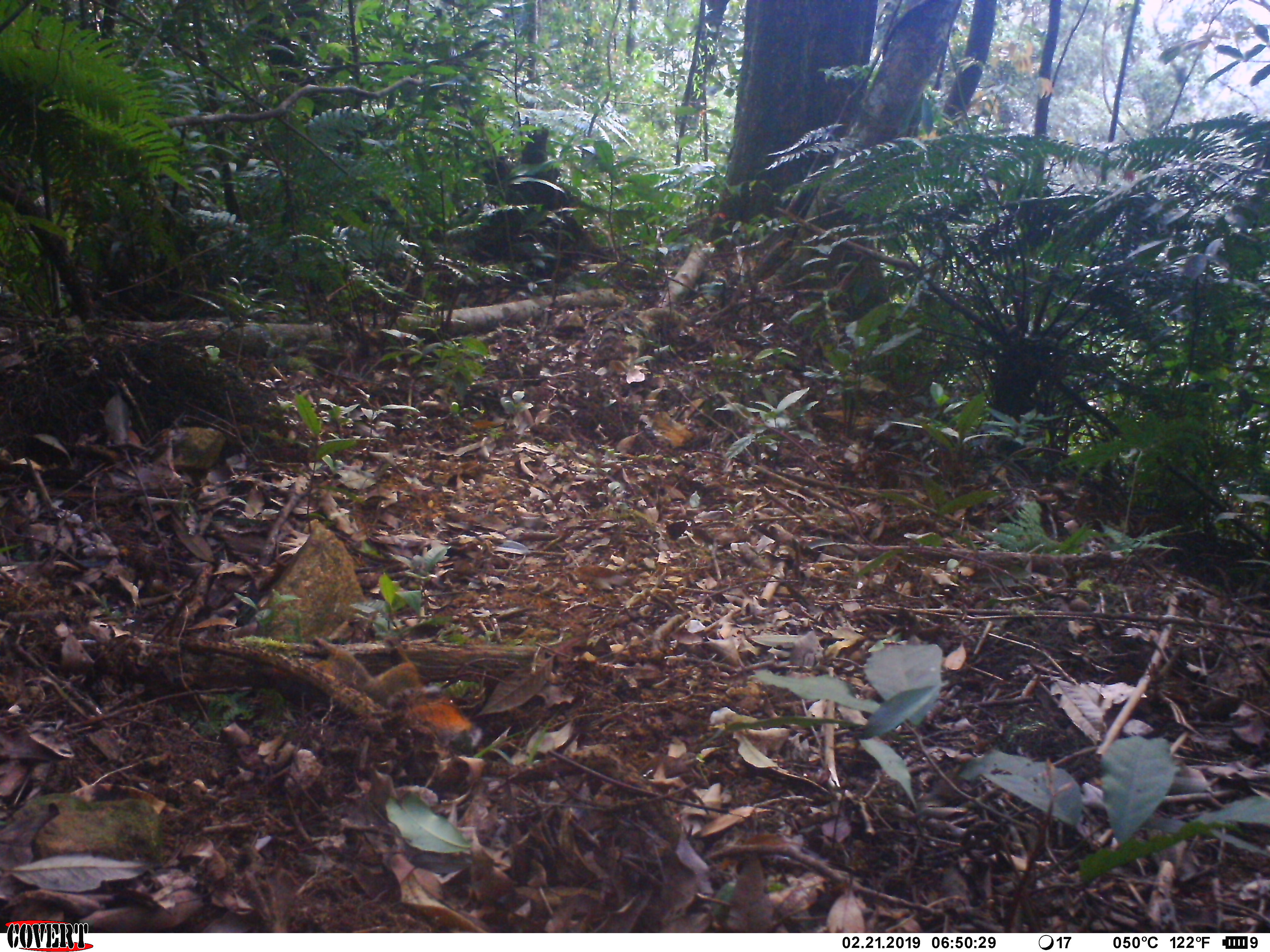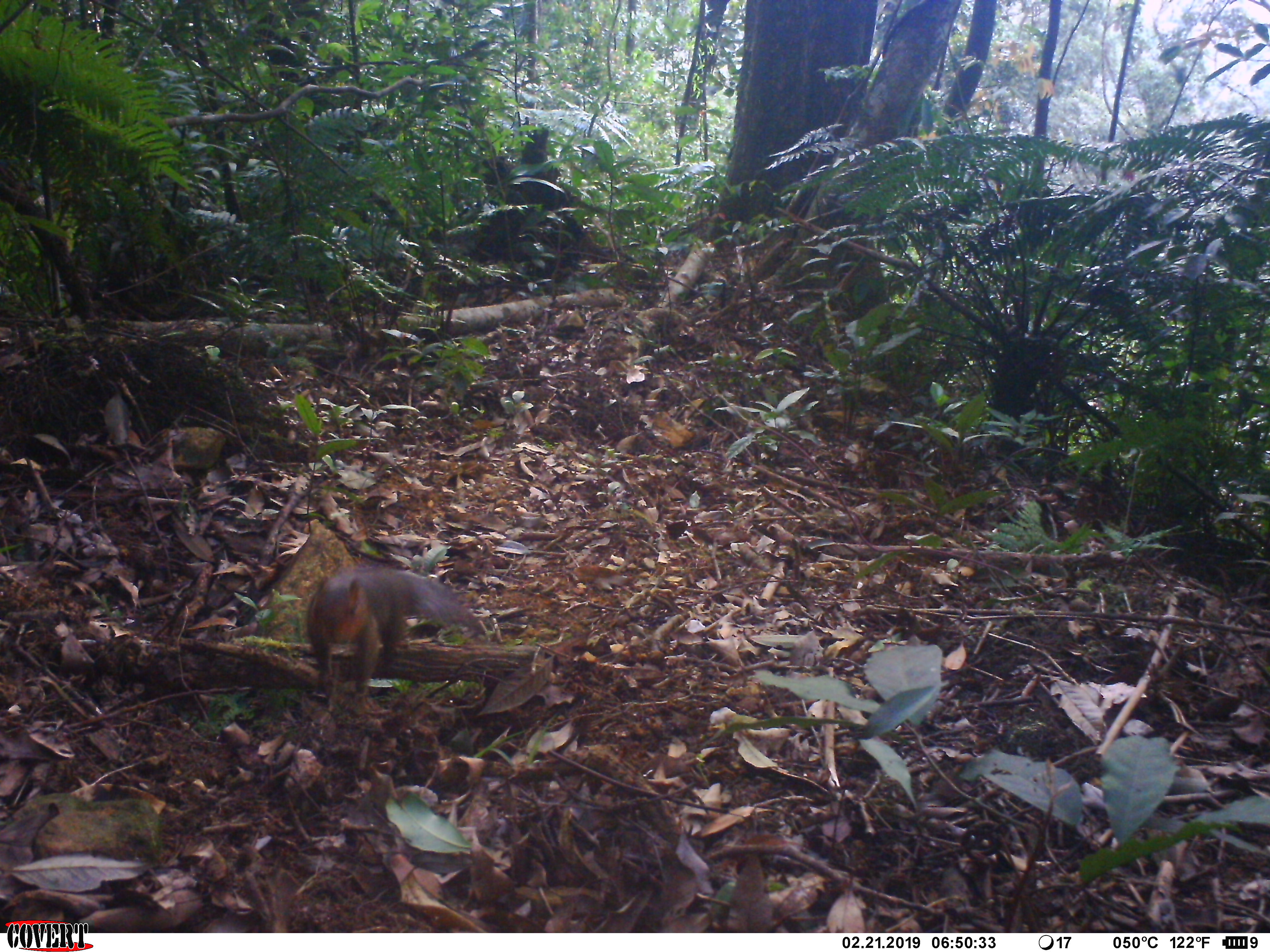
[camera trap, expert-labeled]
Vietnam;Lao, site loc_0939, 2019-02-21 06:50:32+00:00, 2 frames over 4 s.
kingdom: Animalia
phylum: Chordata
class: Mammalia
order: Rodentia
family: Sciuridae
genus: Dremomys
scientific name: Dremomys rufigenis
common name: red-cheeked squirrel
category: red cheeked squirrel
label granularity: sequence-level